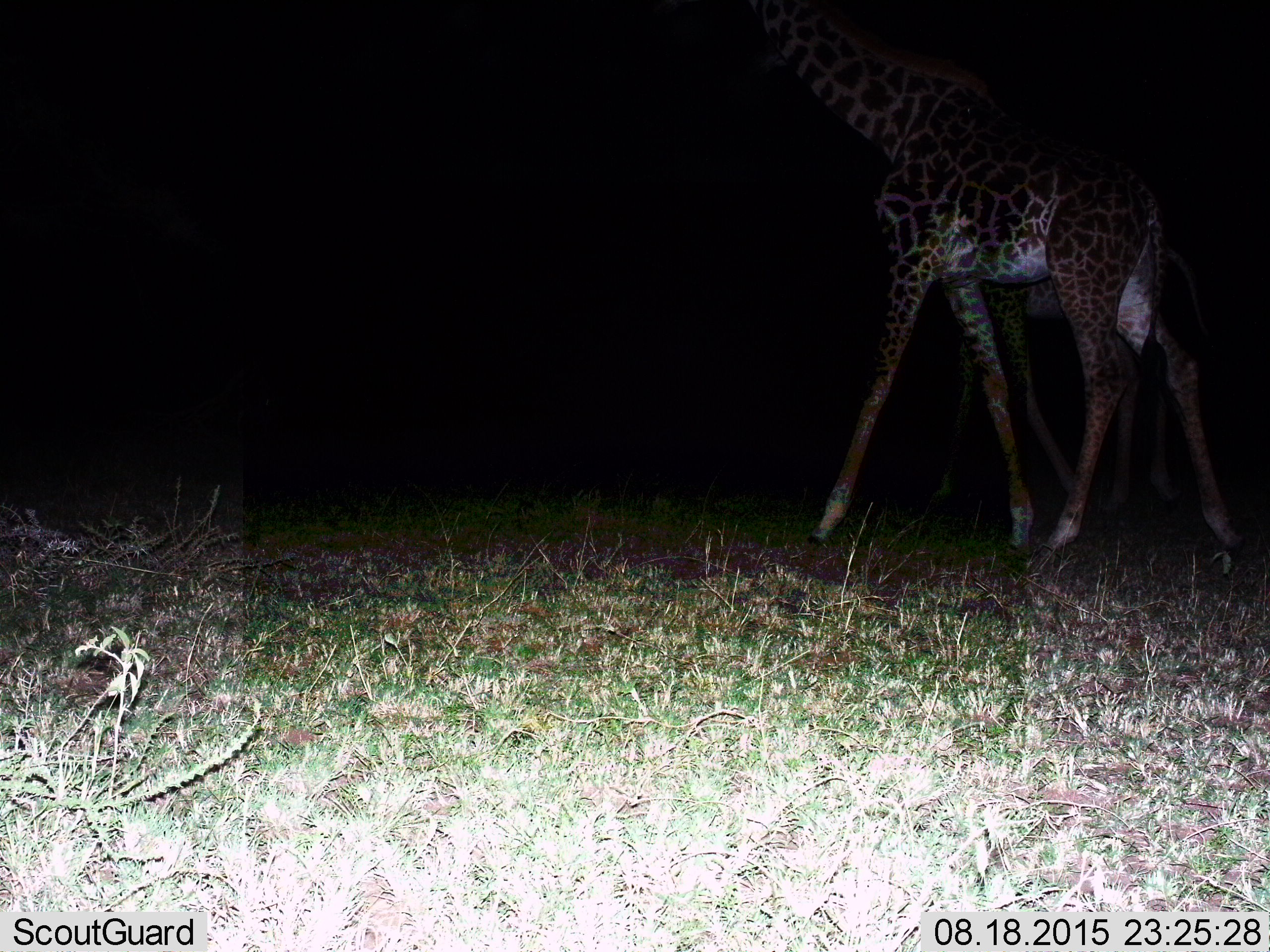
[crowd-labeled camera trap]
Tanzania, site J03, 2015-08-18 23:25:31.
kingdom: Animalia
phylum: Chordata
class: Mammalia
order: Artiodactyla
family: Giraffidae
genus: Giraffa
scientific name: Giraffa camelopardalis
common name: giraffe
Giraffe (Giraffa camelopardalis), count 1. Behavior (volunteer vote fractions): standing 20%, resting 0%, moving 90%, interacting 0%. Young present (vote fraction): 0%. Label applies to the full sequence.